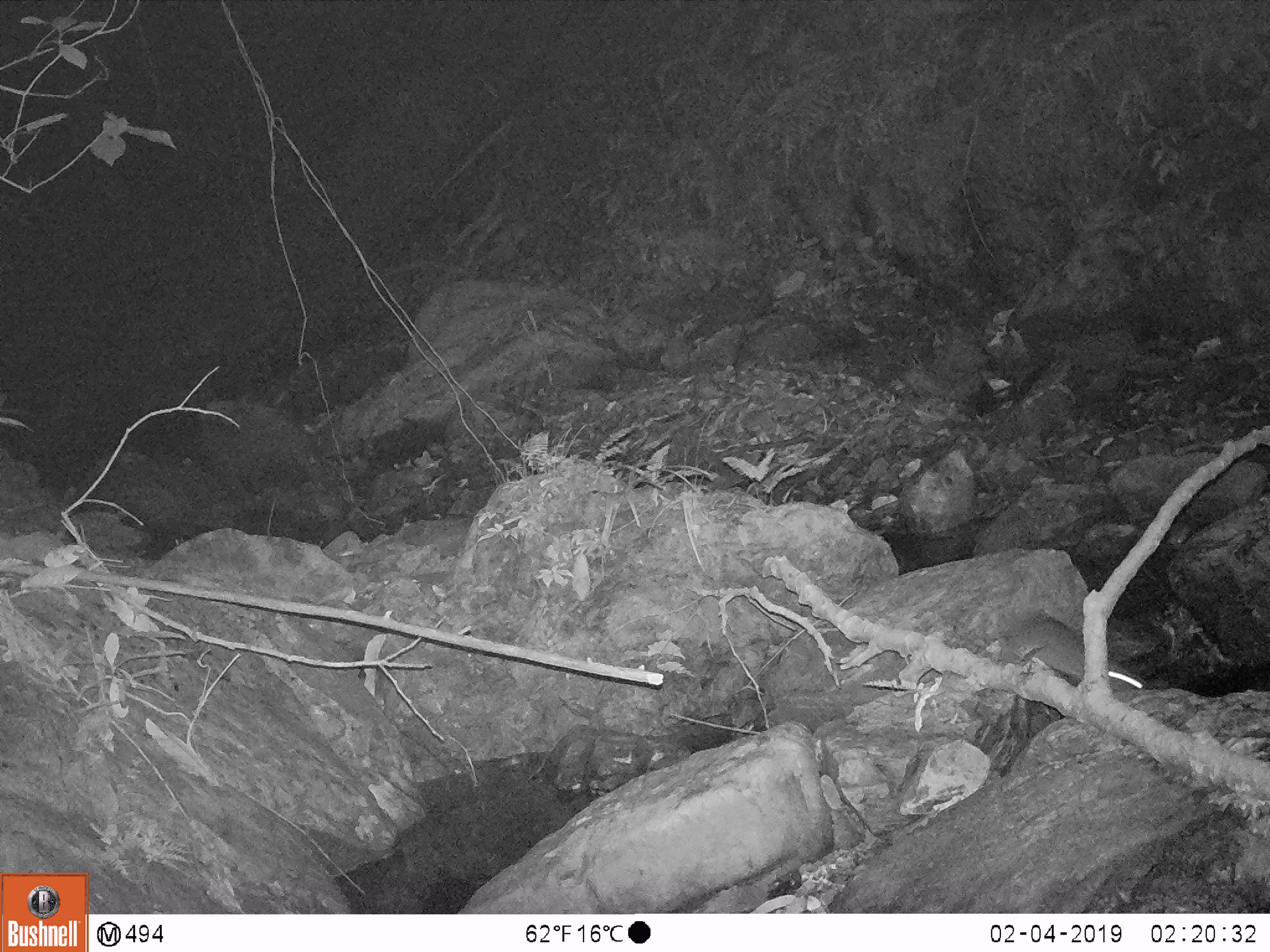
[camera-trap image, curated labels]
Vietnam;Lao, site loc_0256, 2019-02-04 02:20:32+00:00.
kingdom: Animalia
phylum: Chordata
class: Mammalia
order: Rodentia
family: Muridae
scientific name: Muridae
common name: old-world mice and rats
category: unidentified murid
Unidentified murid (old-world mice and rats) (Muridae). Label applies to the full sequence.